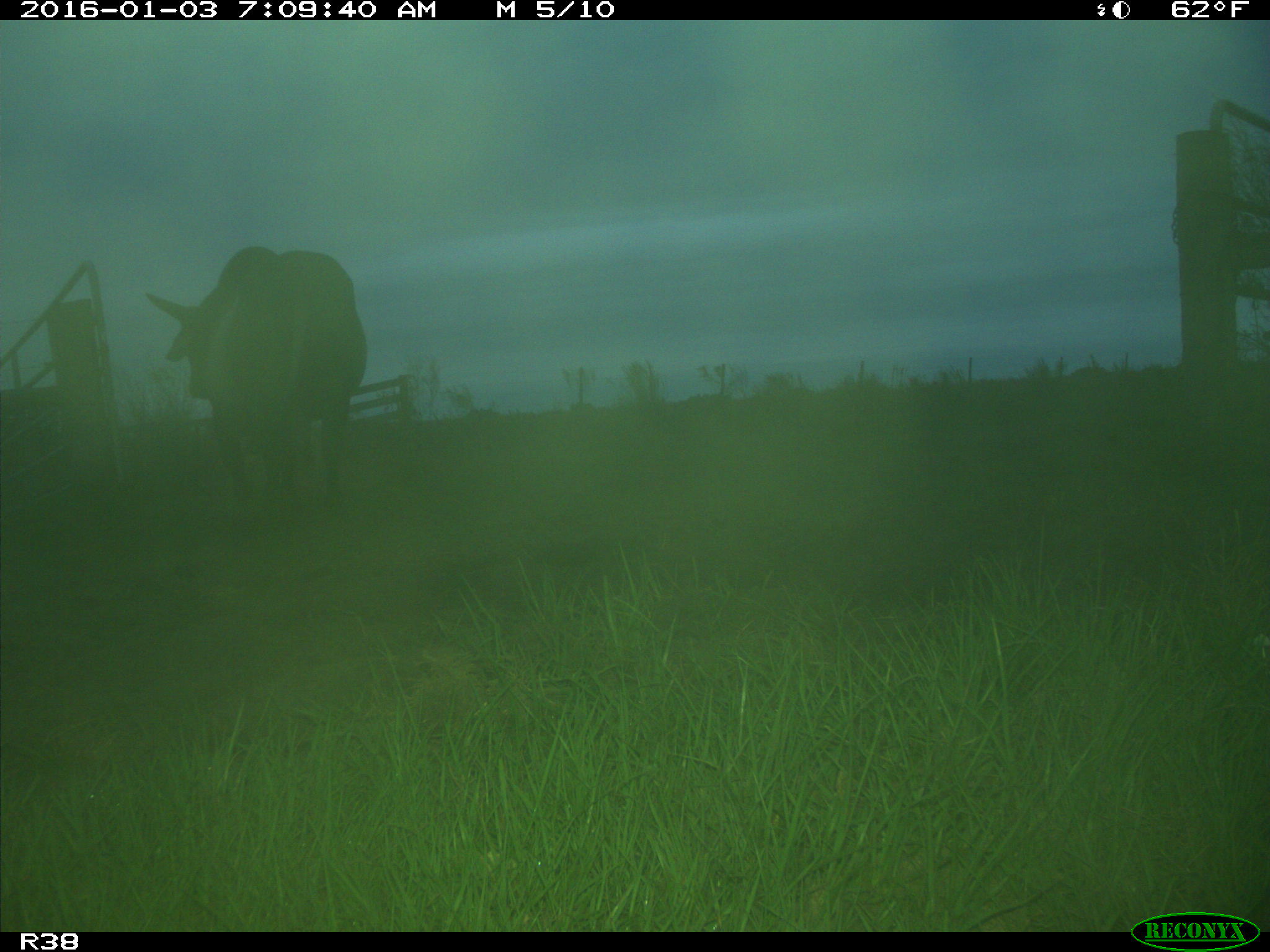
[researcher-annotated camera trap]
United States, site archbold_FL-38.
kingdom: Animalia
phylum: Chordata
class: Mammalia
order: Artiodactyla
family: Bovidae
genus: Bos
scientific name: Bos taurus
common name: domestic cow